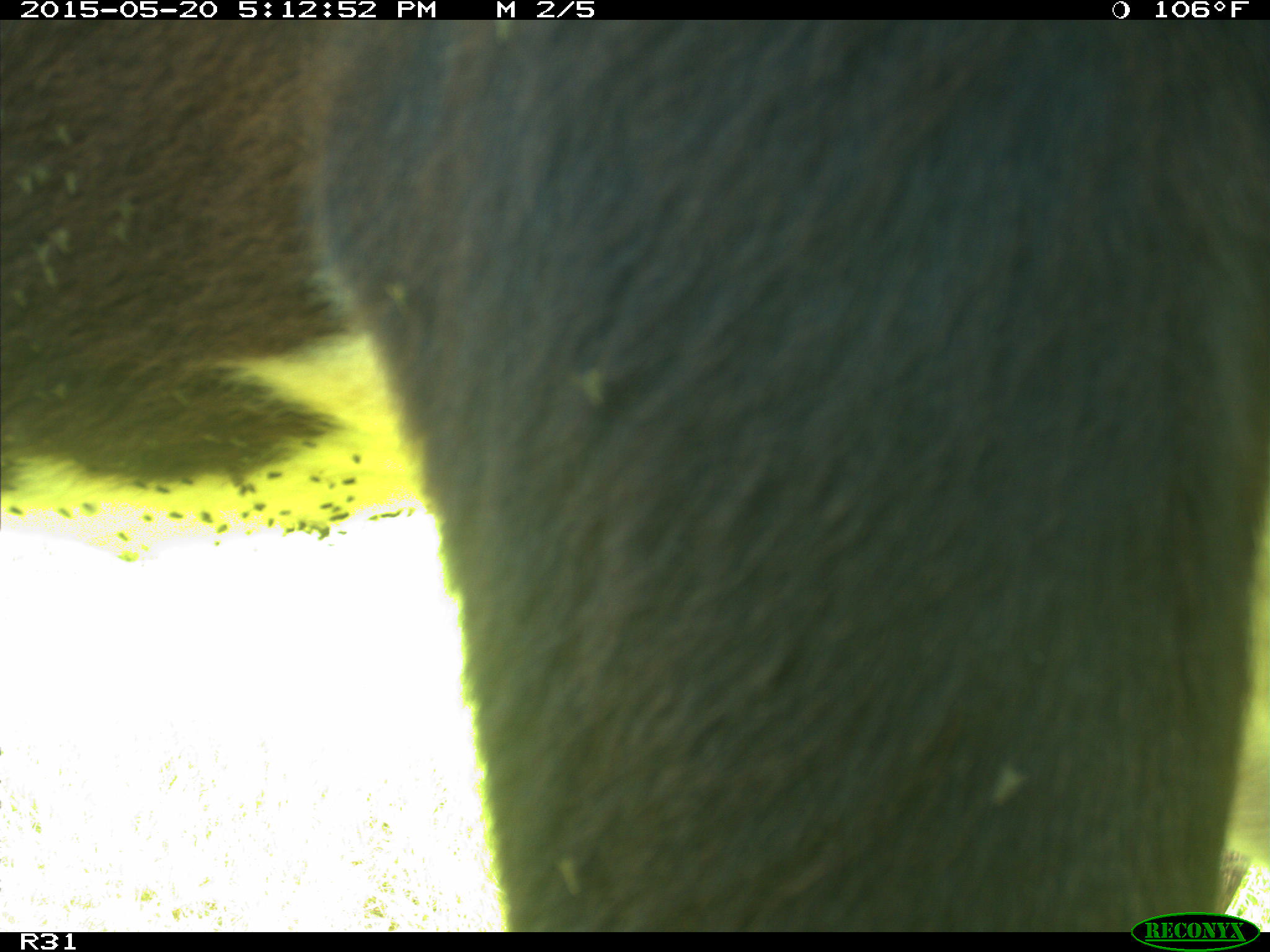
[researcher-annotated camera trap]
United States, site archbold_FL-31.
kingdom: Animalia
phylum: Chordata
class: Mammalia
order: Artiodactyla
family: Bovidae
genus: Bos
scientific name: Bos taurus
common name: domestic cow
Bos taurus (domestic cow).